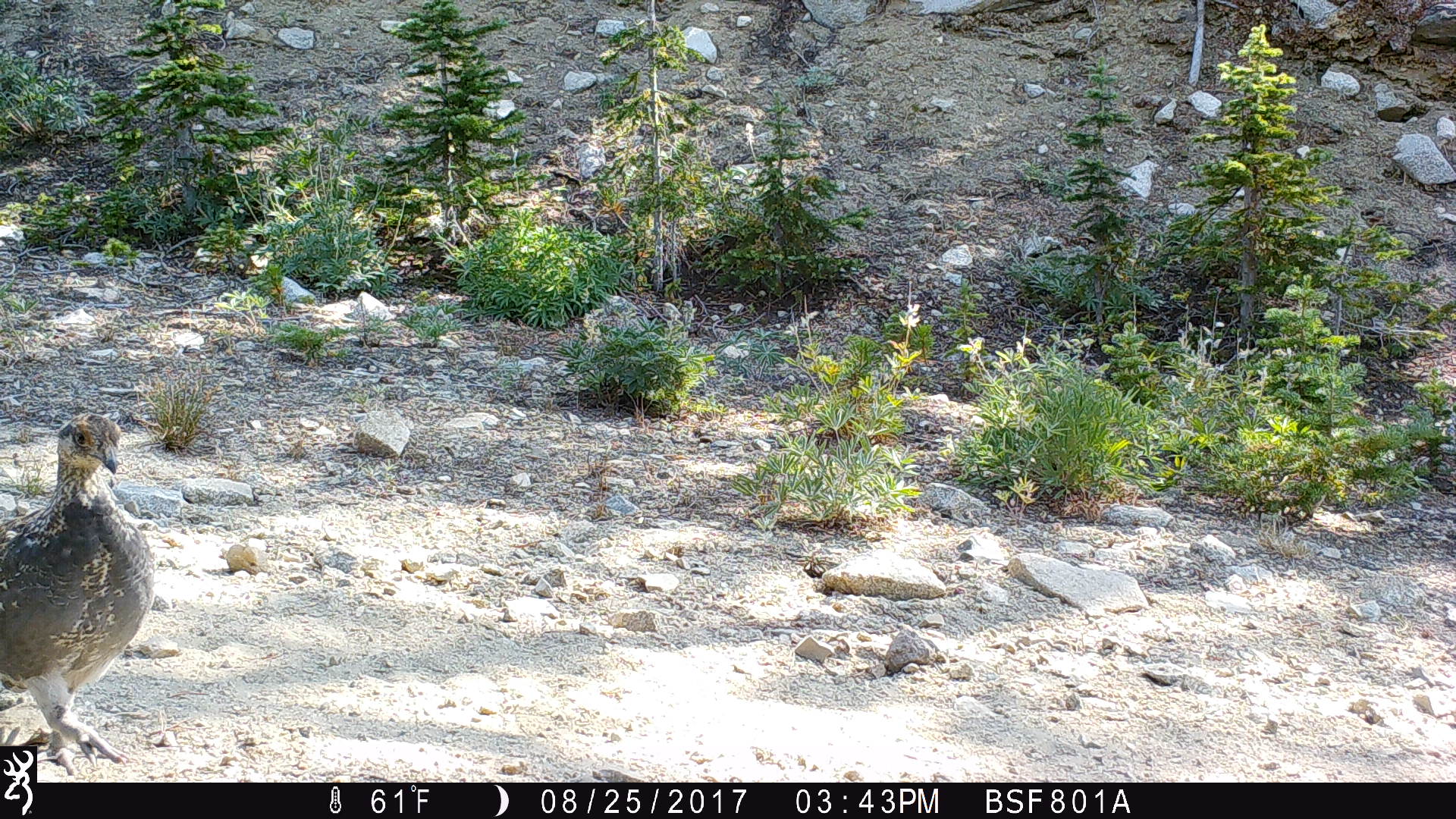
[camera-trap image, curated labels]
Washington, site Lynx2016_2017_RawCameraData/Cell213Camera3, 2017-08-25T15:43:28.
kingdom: Animalia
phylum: Chordata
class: Aves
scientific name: Aves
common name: birds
Aves (birds). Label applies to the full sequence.